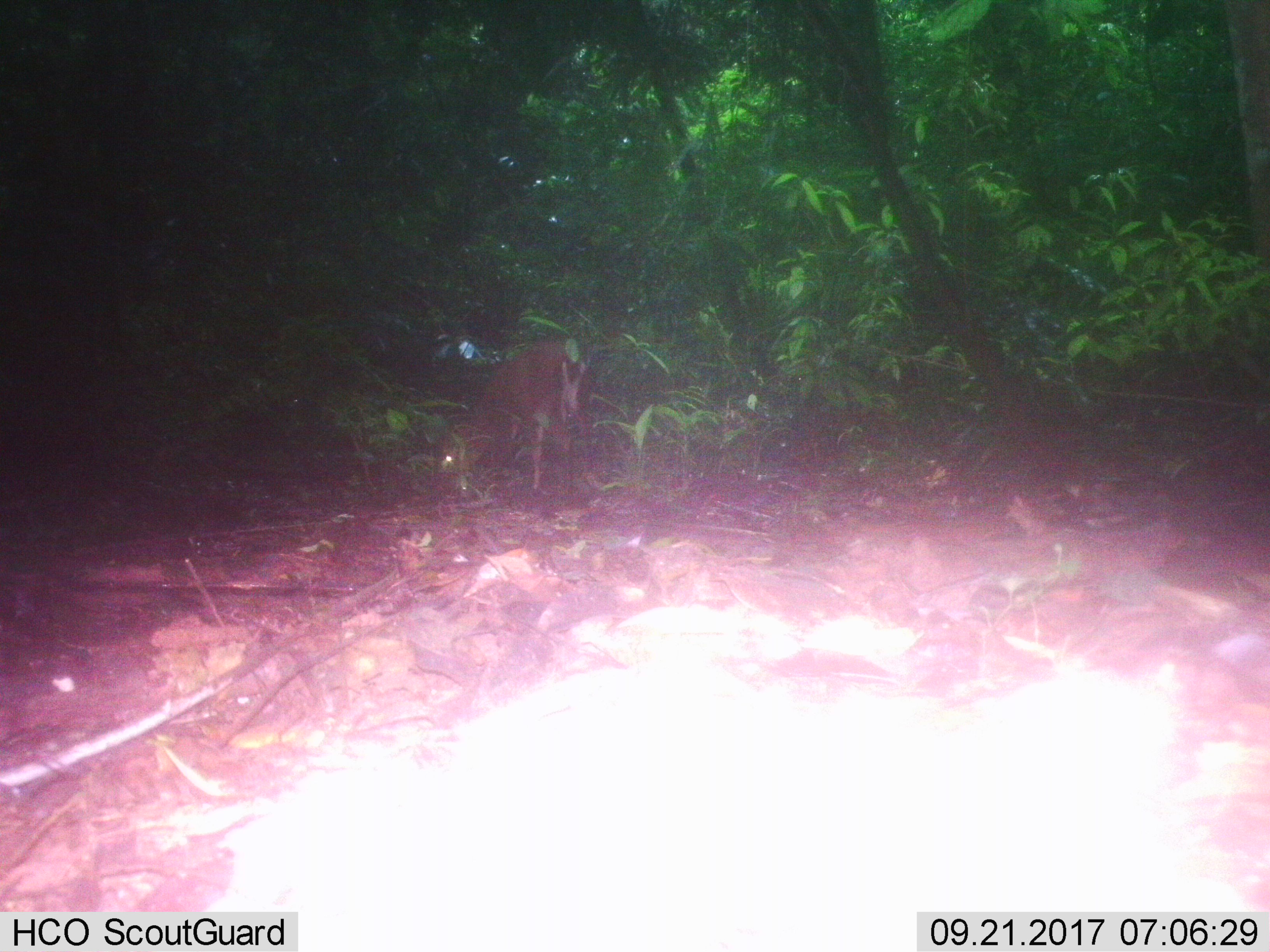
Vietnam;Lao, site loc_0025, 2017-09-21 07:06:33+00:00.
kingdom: Animalia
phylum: Chordata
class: Mammalia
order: Artiodactyla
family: Cervidae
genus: Muntiacus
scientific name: Muntiacus vuquangensis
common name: large-antlered muntjac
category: large antlered muntjac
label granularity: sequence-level